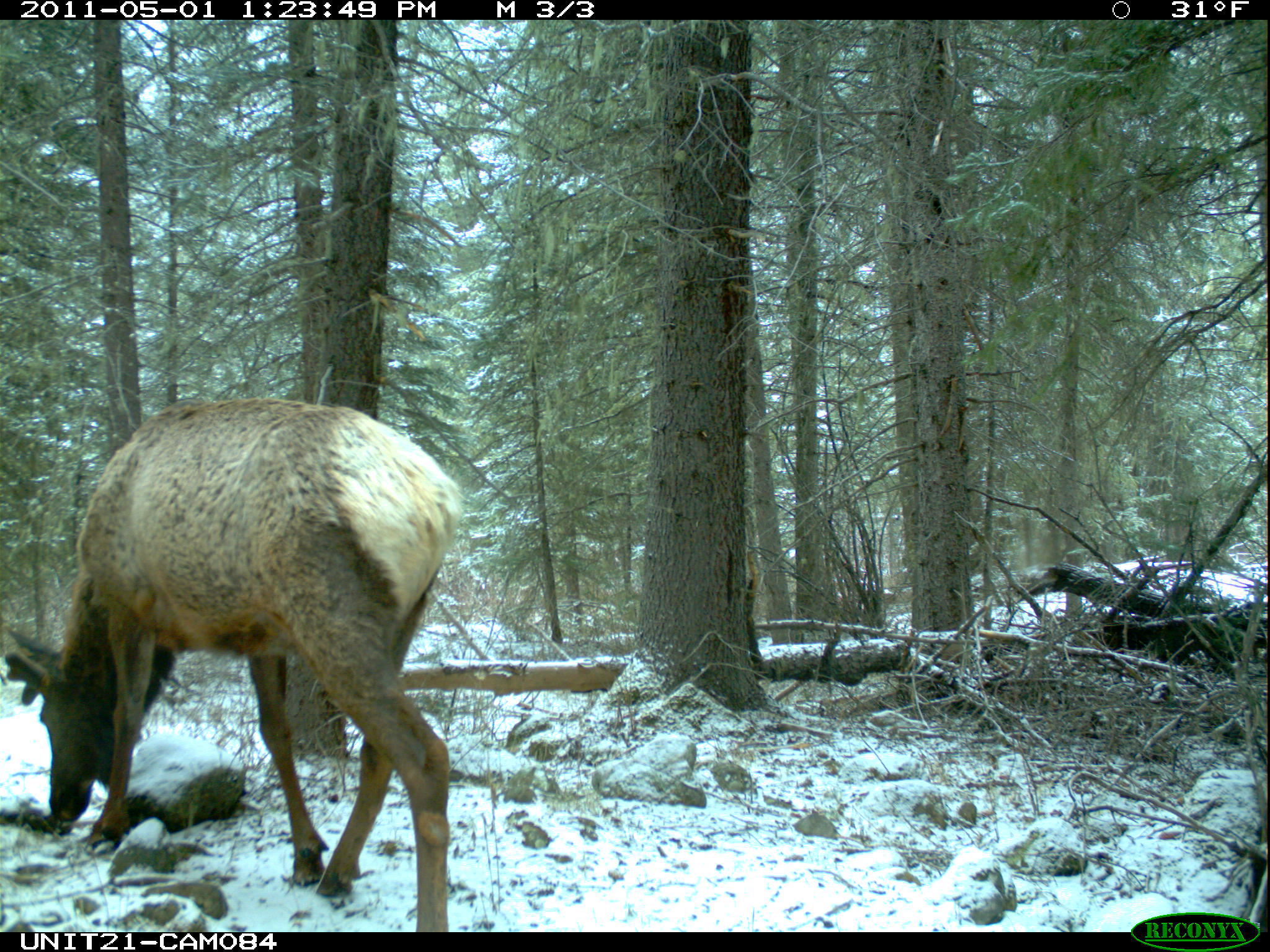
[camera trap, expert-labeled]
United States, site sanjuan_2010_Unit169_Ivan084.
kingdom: Animalia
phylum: Chordata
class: Mammalia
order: Artiodactyla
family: Cervidae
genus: Cervus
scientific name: Cervus elaphus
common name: red deer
Cervus elaphus (red deer).